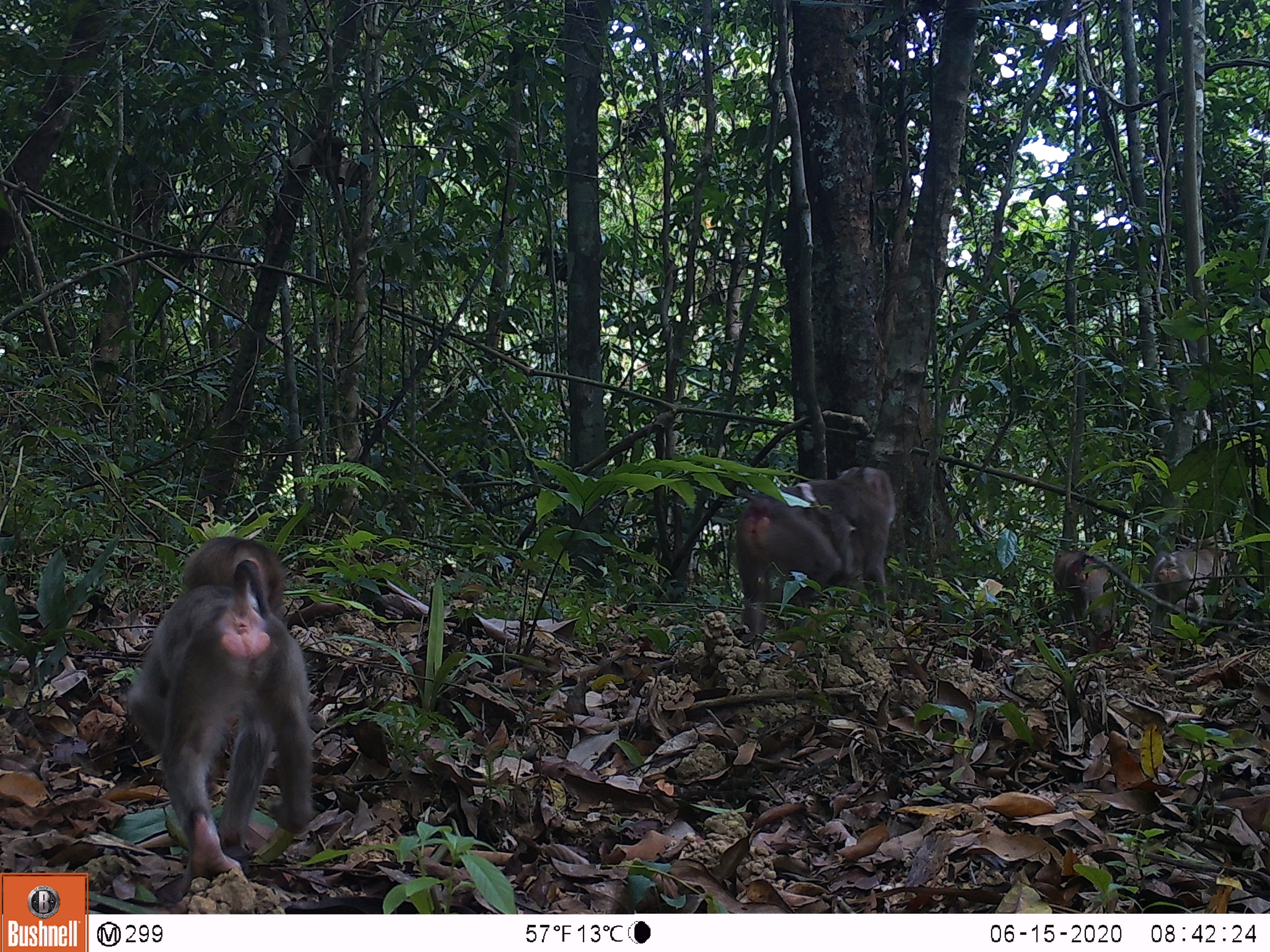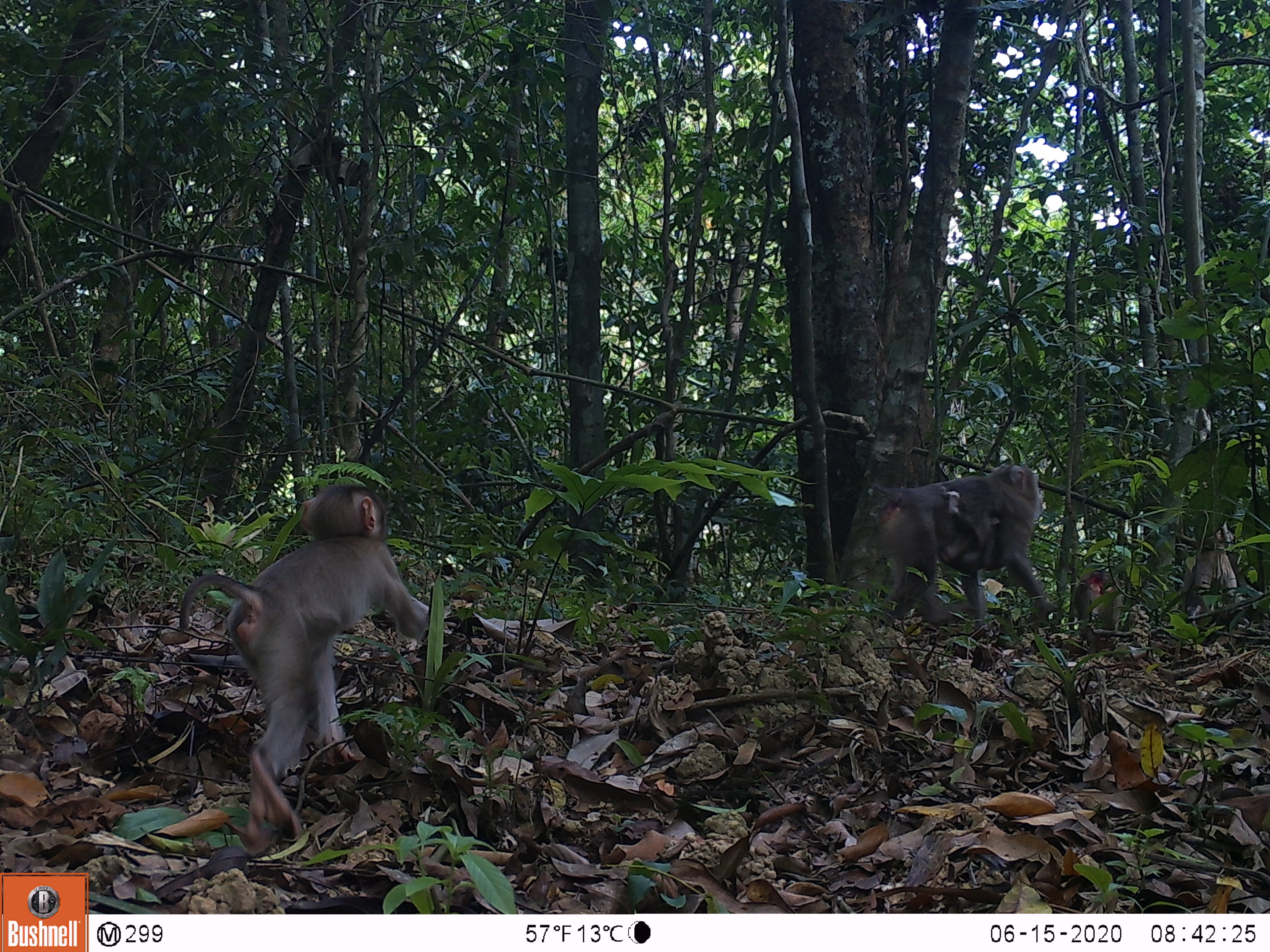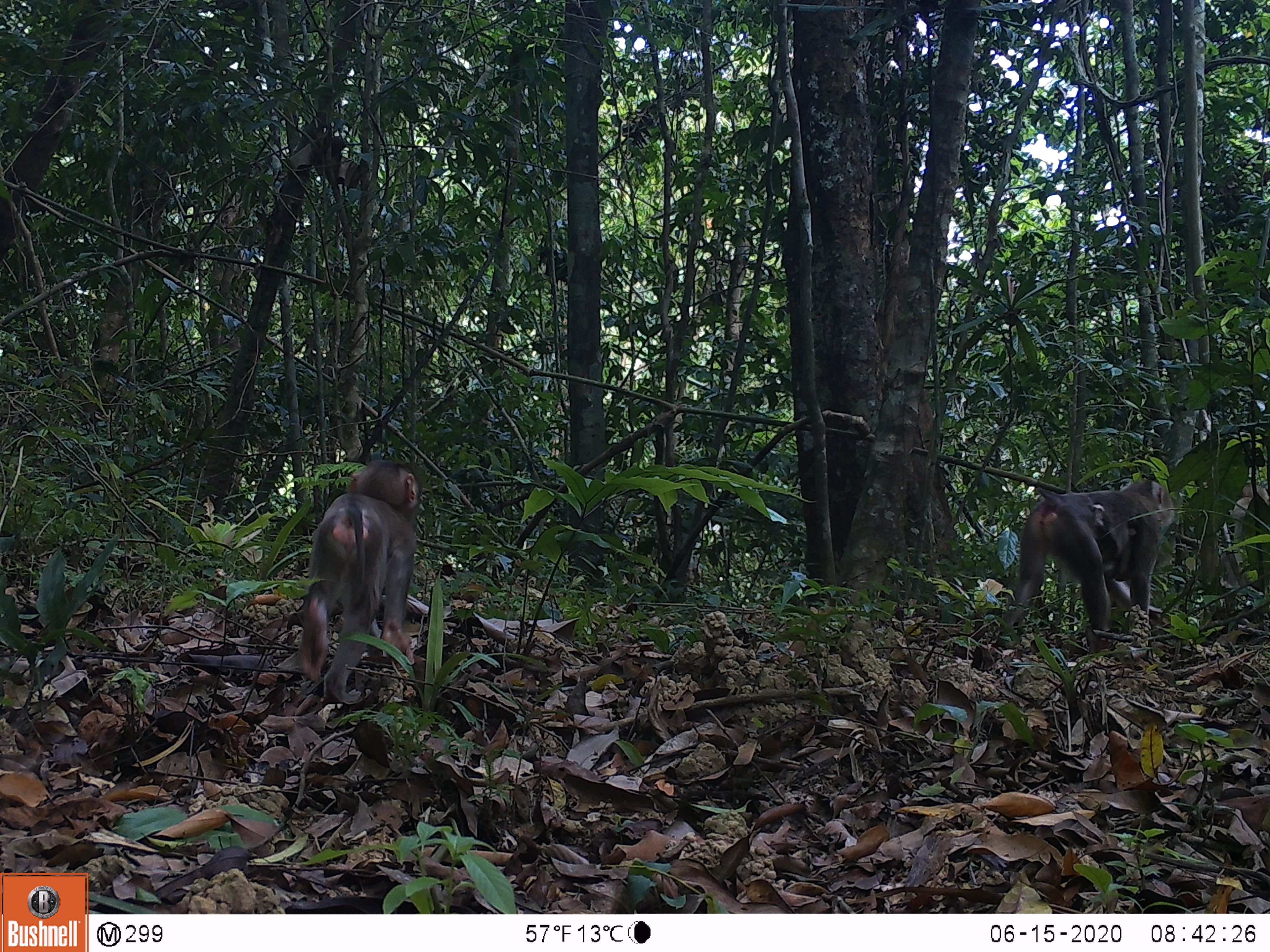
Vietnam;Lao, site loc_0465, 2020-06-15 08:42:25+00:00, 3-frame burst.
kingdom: Animalia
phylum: Chordata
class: Mammalia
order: Primates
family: Cercopithecidae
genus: Macaca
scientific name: Macaca nemestrina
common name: pig-tailed macaque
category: pig tailed macaque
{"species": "pig tailed macaque (pig-tailed macaque) (Macaca nemestrina)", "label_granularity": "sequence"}